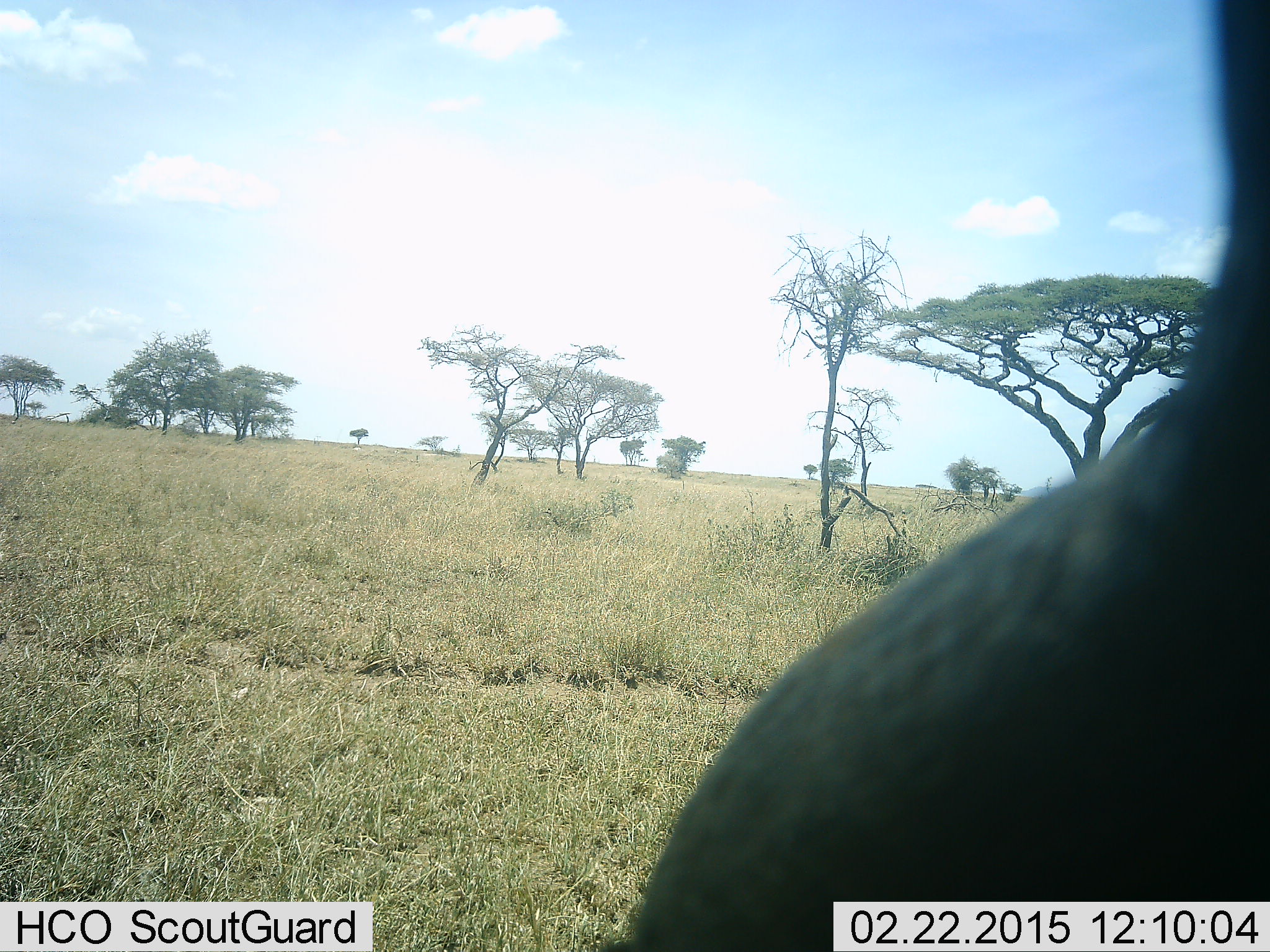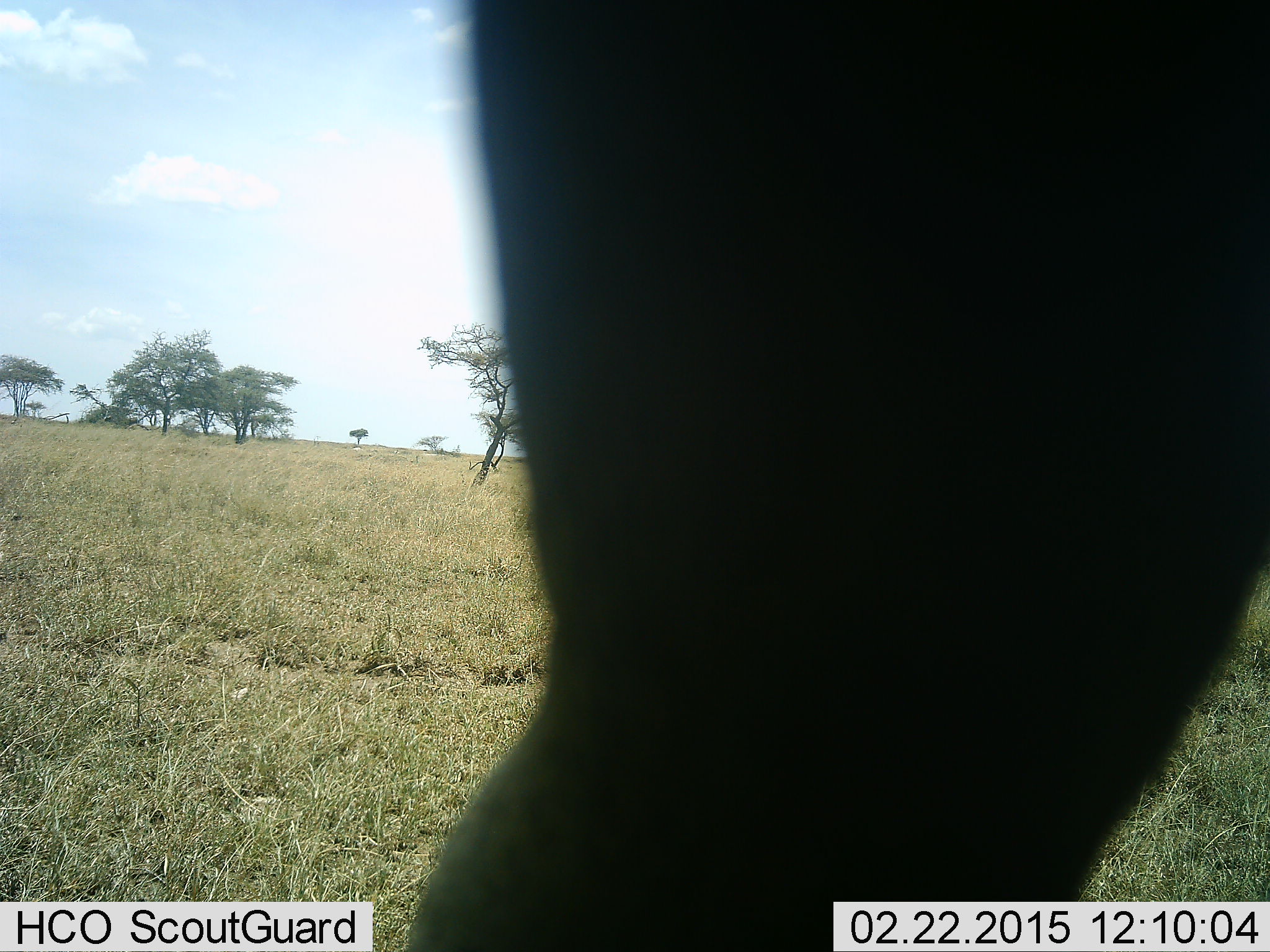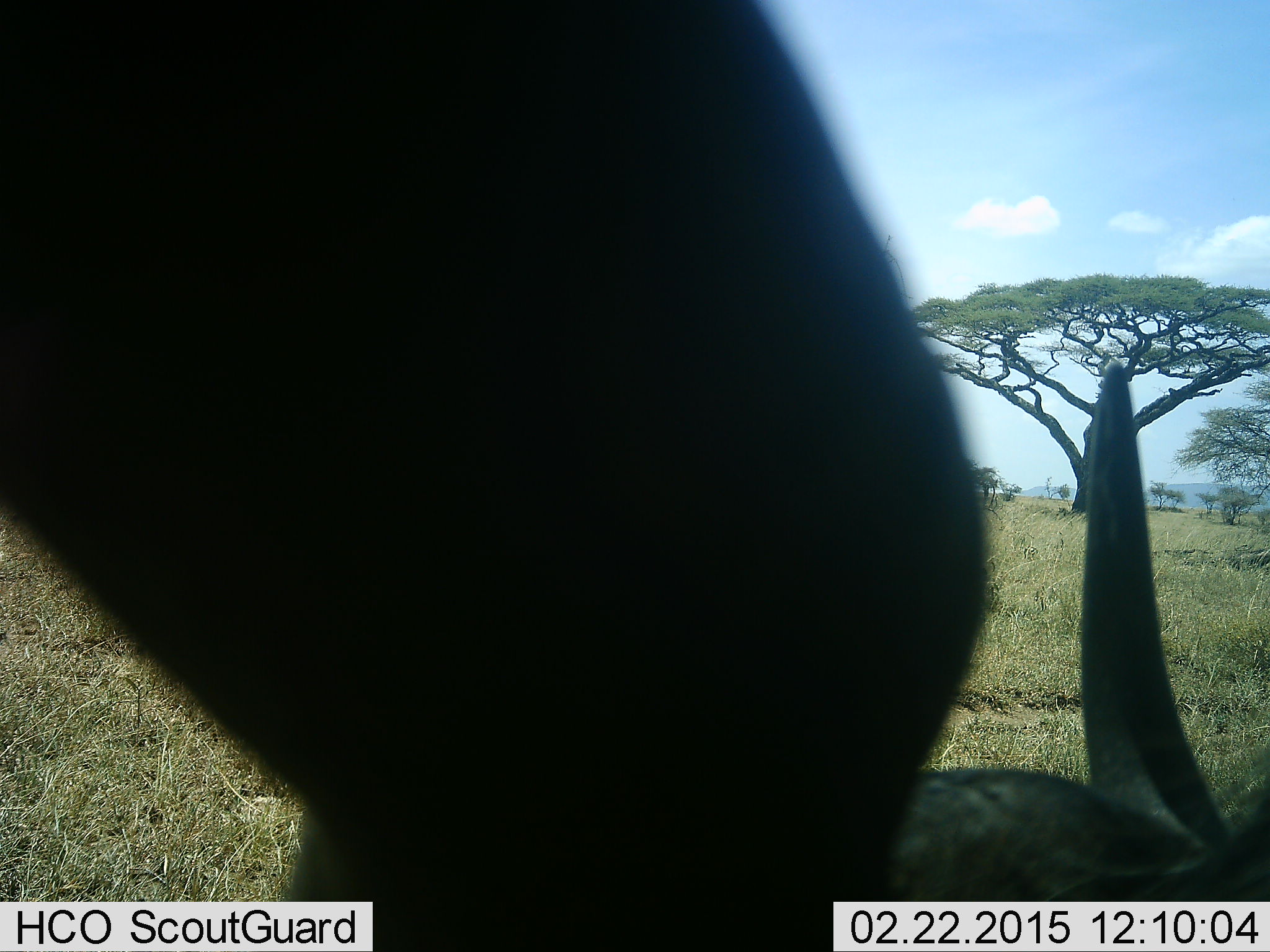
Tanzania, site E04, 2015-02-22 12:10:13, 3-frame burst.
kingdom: Animalia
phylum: Chordata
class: Mammalia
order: Artiodactyla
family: Bovidae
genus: Connochaetes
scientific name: Connochaetes taurinus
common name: blue wildebeest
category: wildebeest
Wildebeest (blue wildebeest) (Connochaetes taurinus), count 1. Behavior (volunteer vote fractions): standing 22%, resting 44%, moving 33%, interacting 0%. Young present (vote fraction): 0%. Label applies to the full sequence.